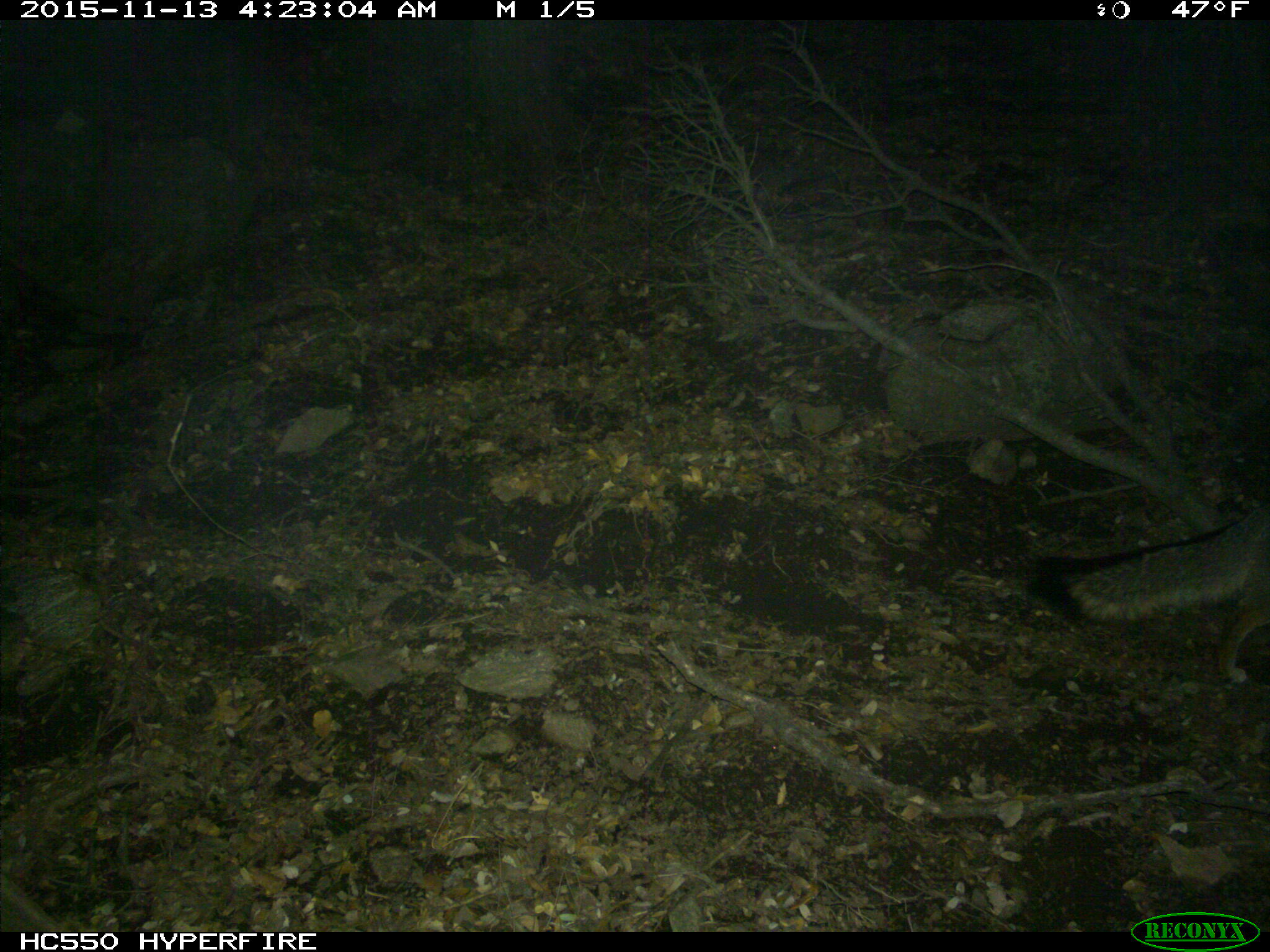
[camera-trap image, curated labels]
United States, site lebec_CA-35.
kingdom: Animalia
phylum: Chordata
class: Mammalia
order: Carnivora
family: Canidae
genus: Urocyon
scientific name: Urocyon cinereoargenteus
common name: gray fox